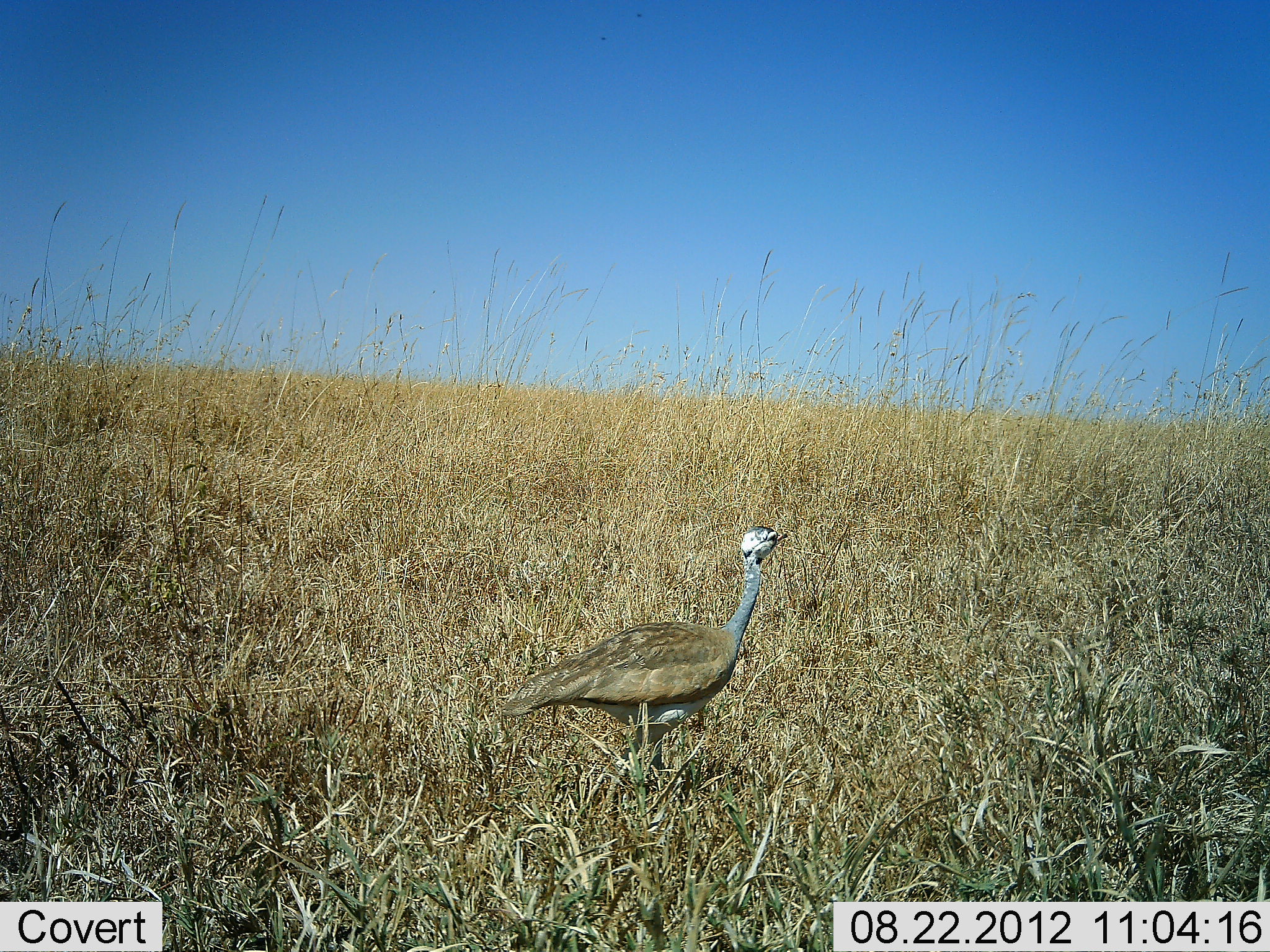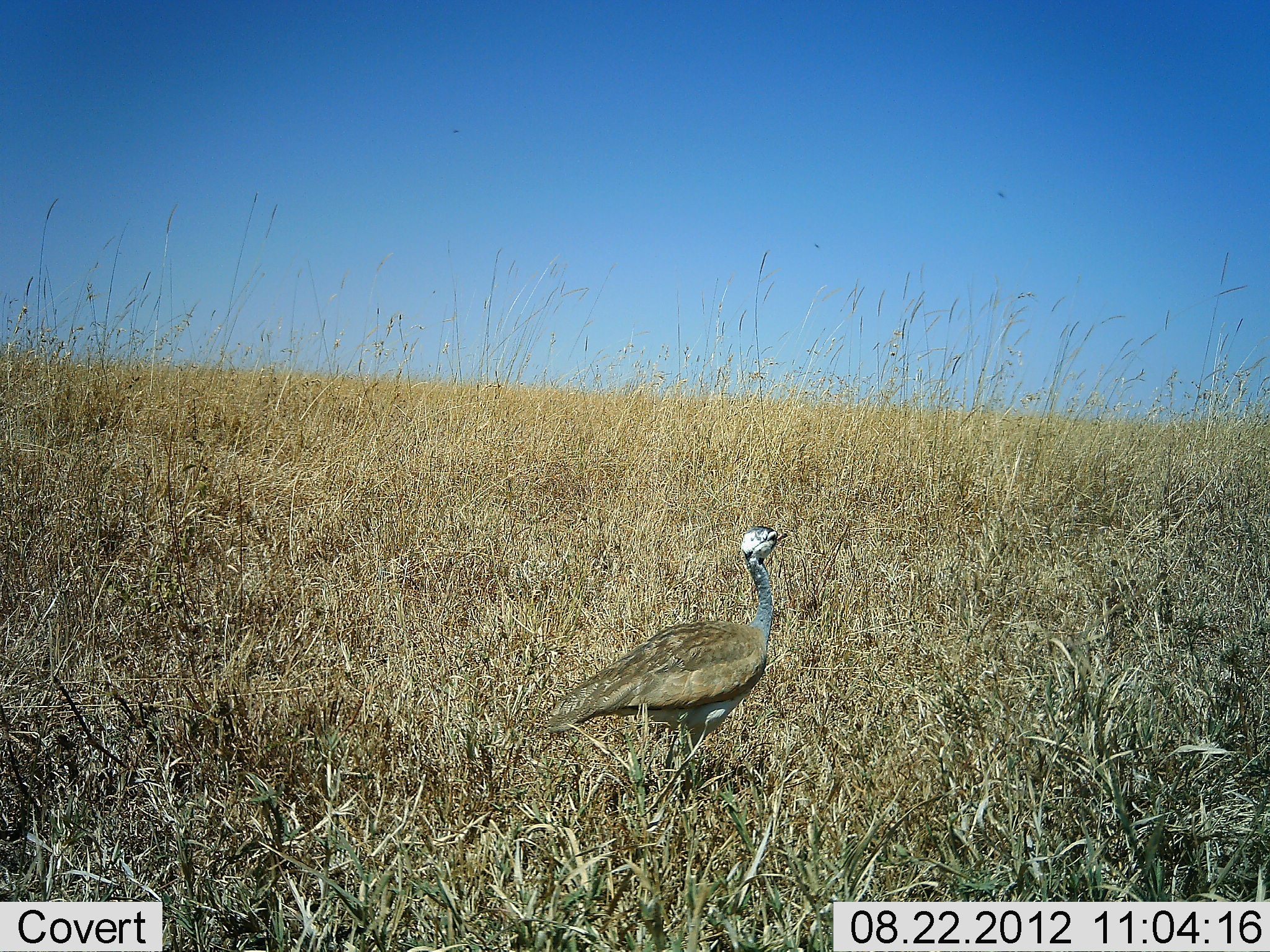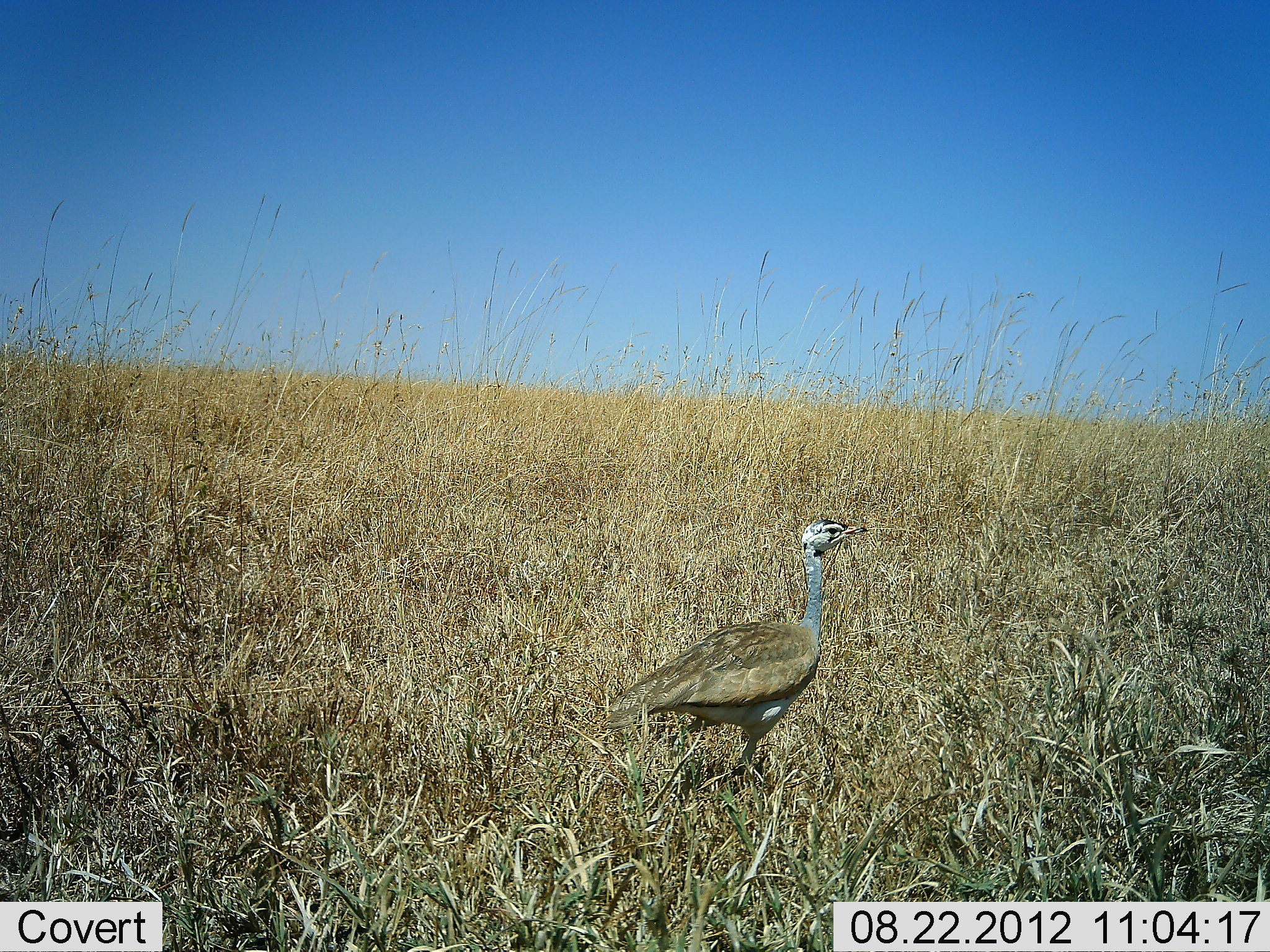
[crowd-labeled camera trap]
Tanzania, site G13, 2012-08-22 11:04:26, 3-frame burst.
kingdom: Animalia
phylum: Chordata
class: Aves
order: Otidiformes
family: Otididae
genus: Ardeotis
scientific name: Ardeotis kori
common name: kori bustard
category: koribustard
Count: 1.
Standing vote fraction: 30%.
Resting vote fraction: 0%.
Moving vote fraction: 70%.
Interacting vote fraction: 0%.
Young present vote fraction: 0%.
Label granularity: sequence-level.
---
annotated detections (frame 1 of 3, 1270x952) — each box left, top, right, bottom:
animal: 499, 526, 792, 787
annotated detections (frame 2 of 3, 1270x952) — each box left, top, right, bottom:
animal: 546, 526, 792, 798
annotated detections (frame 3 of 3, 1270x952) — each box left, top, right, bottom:
animal: 603, 520, 870, 787